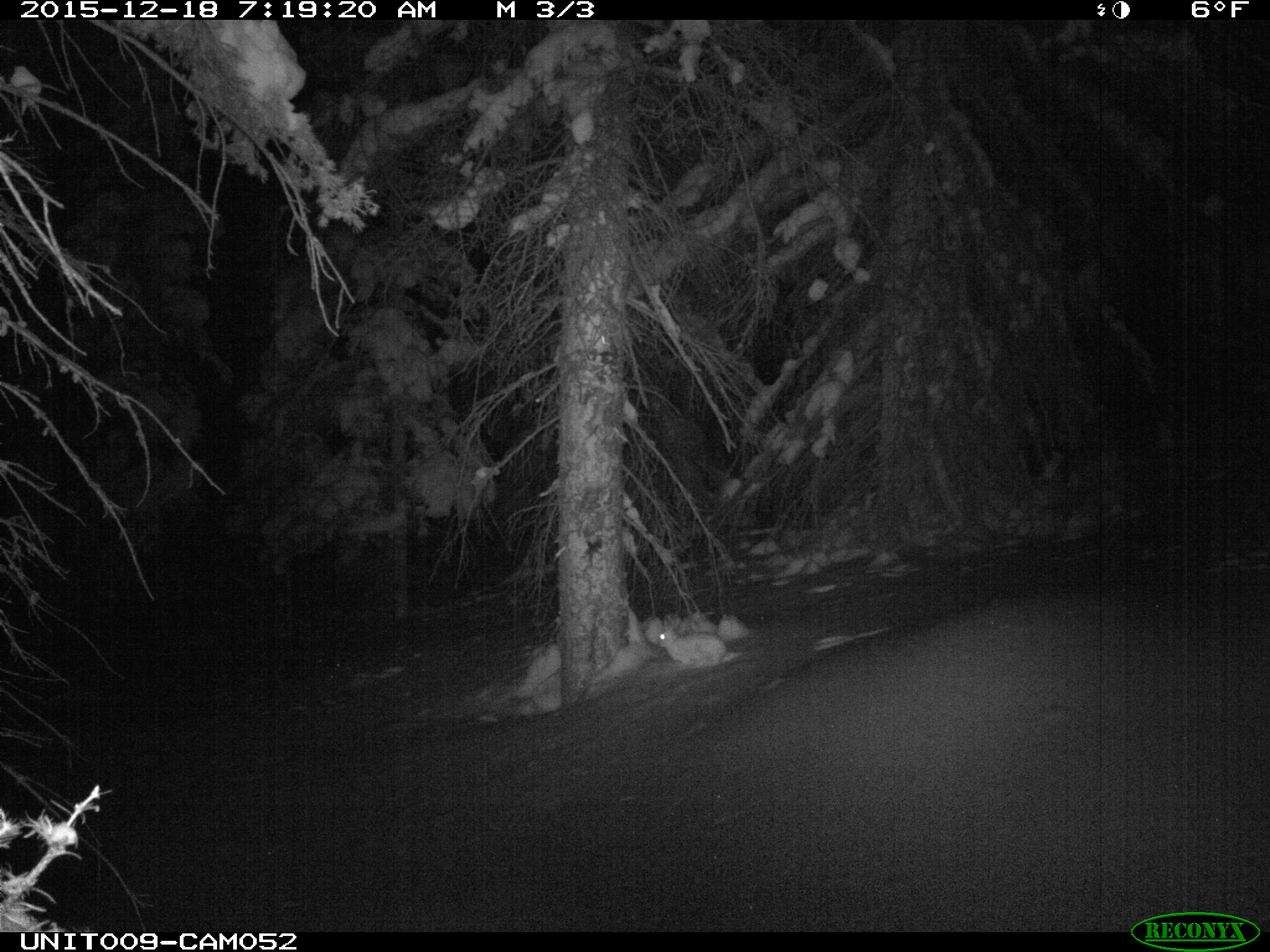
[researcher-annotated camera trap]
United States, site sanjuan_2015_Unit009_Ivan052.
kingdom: Animalia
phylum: Chordata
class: Mammalia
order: Lagomorpha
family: Leporidae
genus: Lepus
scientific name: Lepus americanus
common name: snowshoe hare